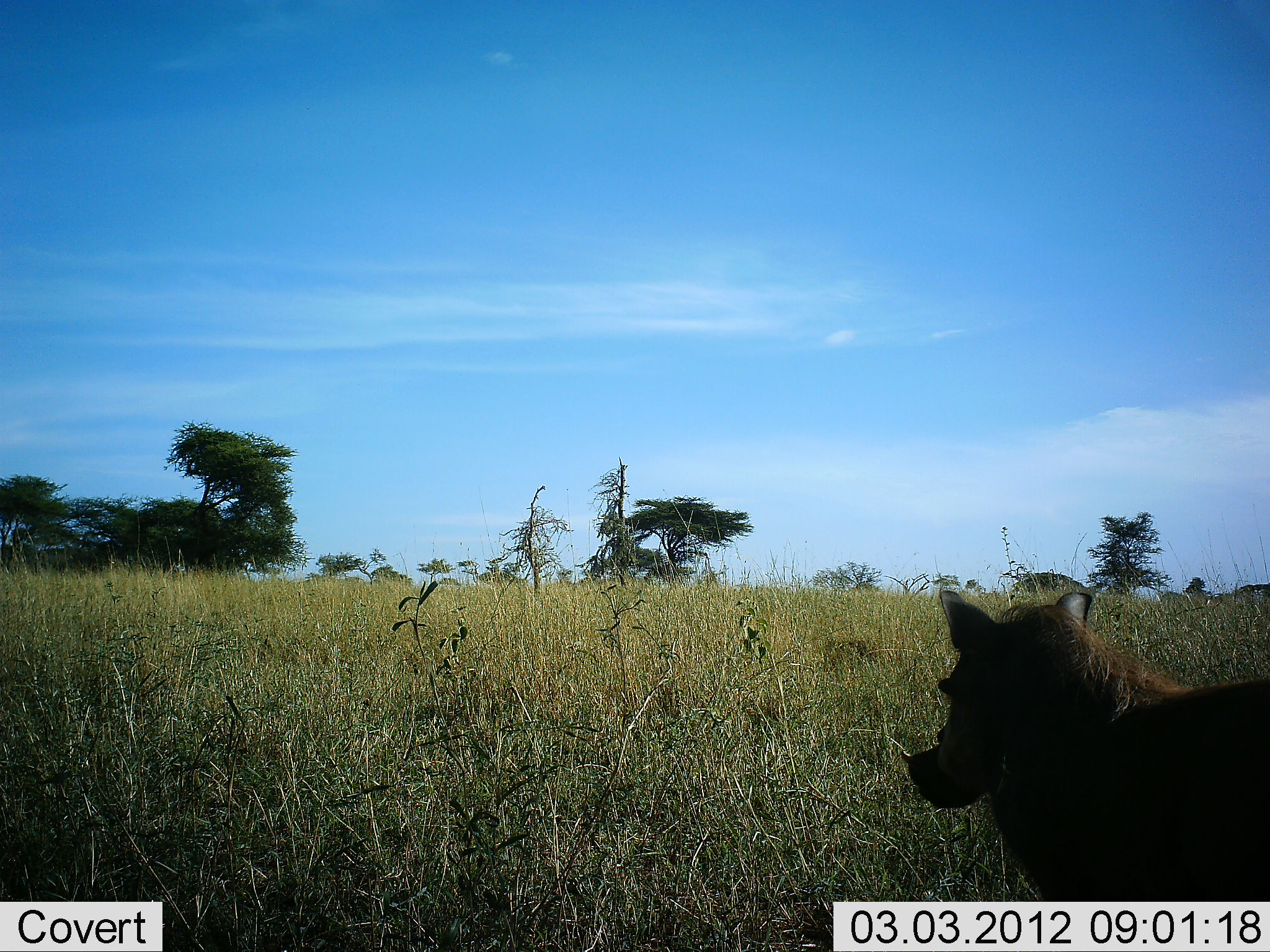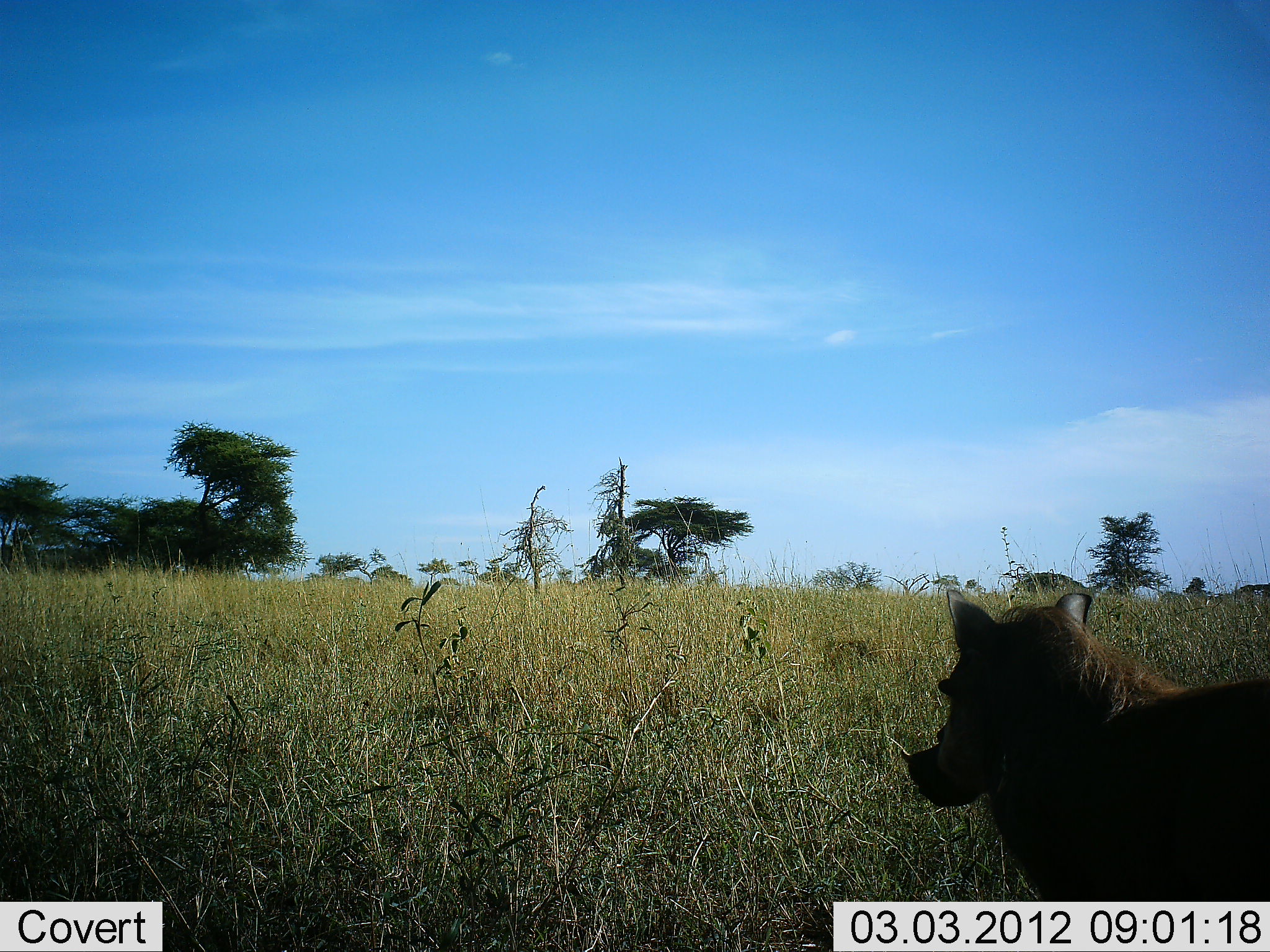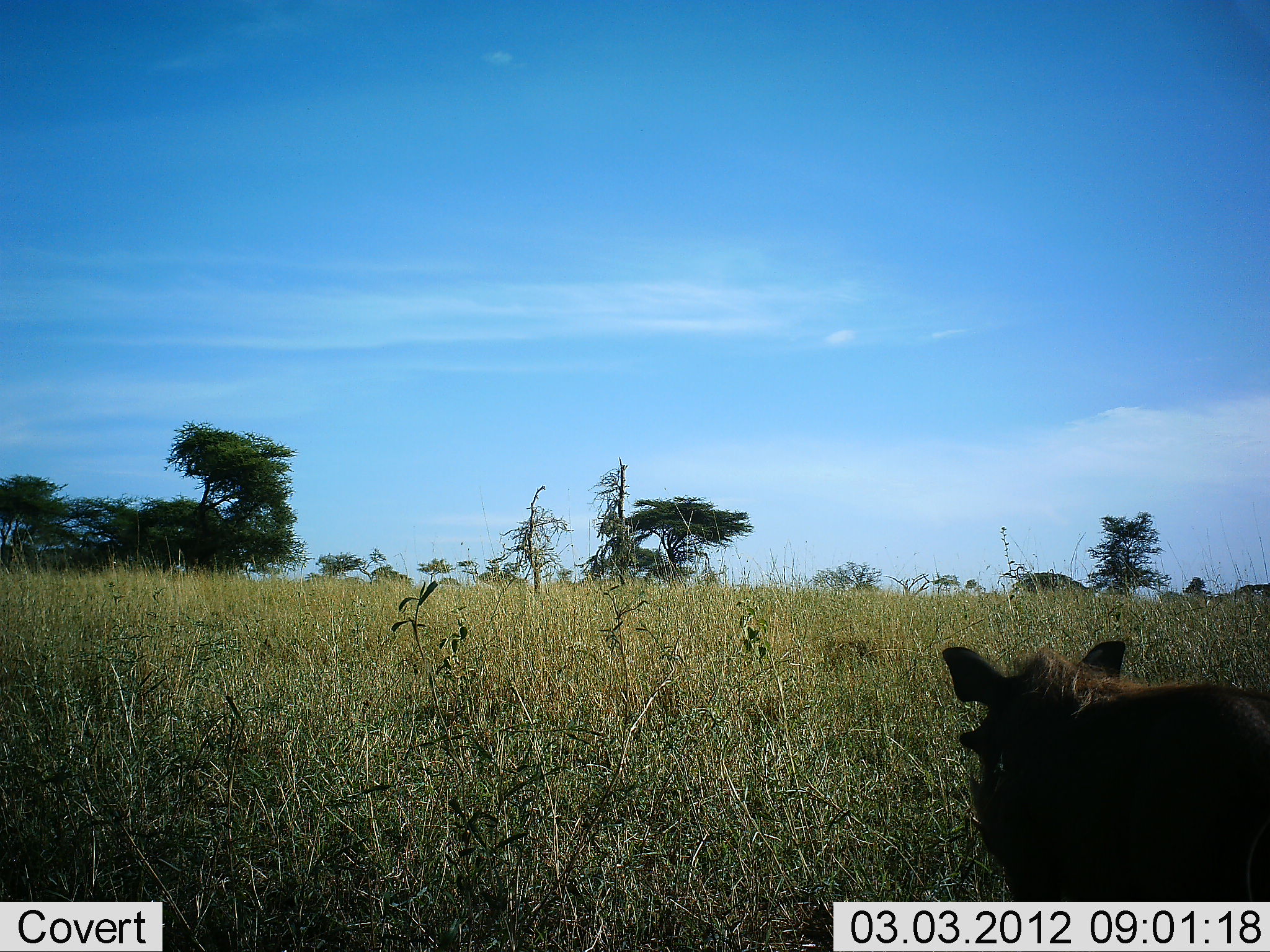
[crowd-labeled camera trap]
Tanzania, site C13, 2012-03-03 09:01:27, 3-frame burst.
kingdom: Animalia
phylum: Chordata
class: Mammalia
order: Artiodactyla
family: Suidae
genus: Phacochoerus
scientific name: Phacochoerus africanus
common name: warthog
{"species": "warthog (Phacochoerus africanus)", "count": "1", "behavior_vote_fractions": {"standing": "91%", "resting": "0%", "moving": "5%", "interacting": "0%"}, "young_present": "0%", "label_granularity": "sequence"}